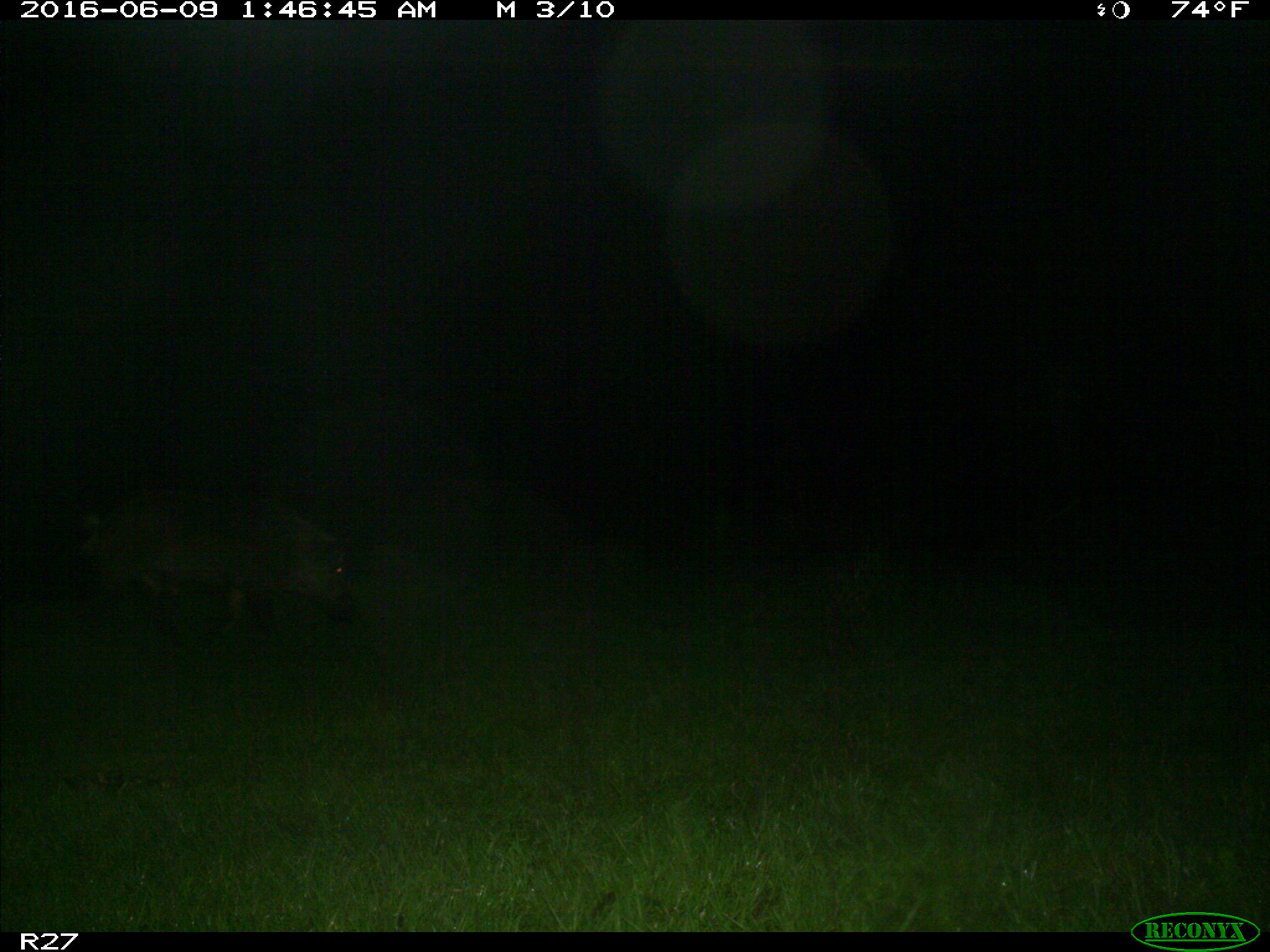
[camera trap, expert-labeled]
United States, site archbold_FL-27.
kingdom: Animalia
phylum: Chordata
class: Mammalia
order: Artiodactyla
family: Suidae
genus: Sus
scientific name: Sus scrofa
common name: wild boar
Sus scrofa (wild boar).